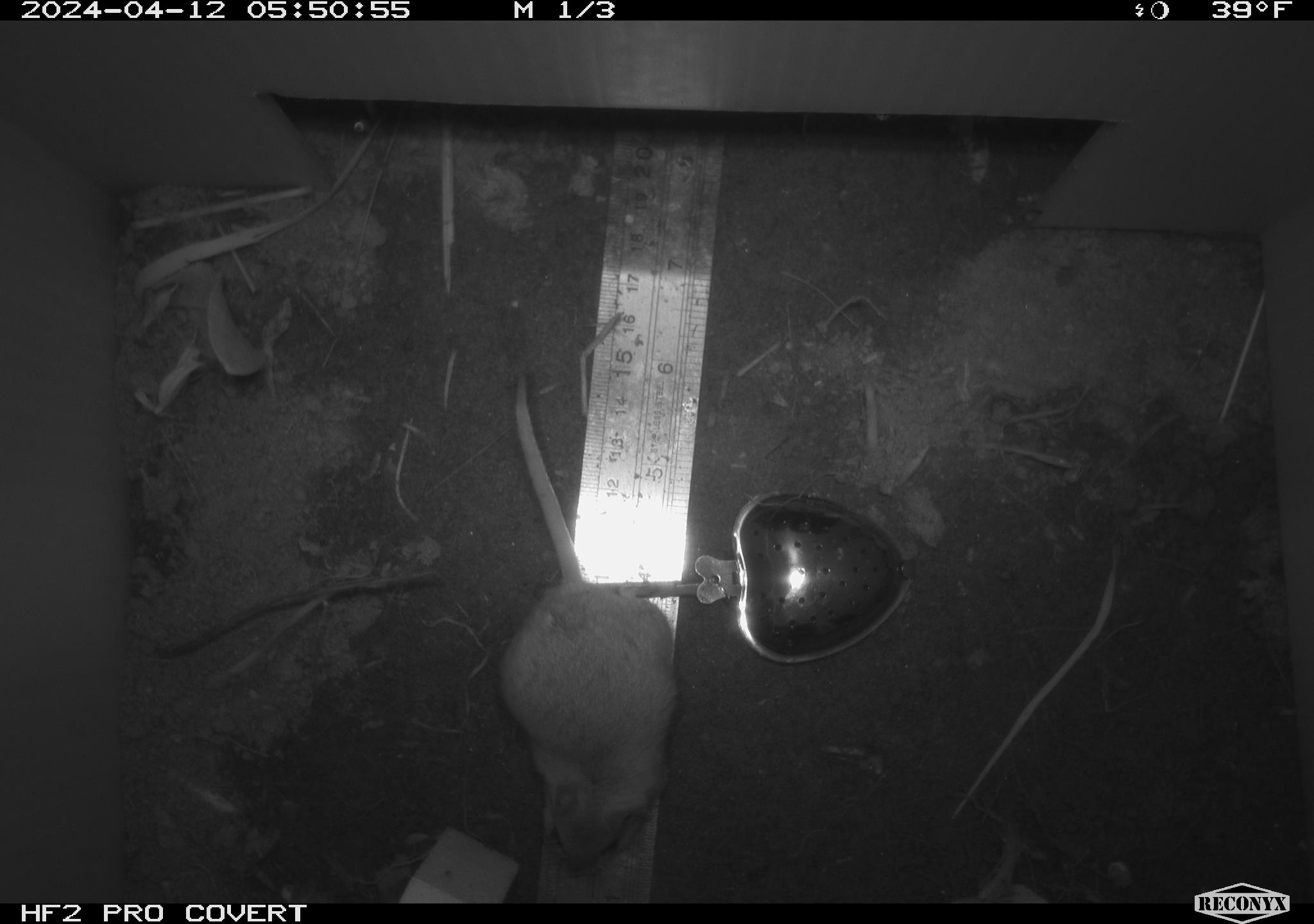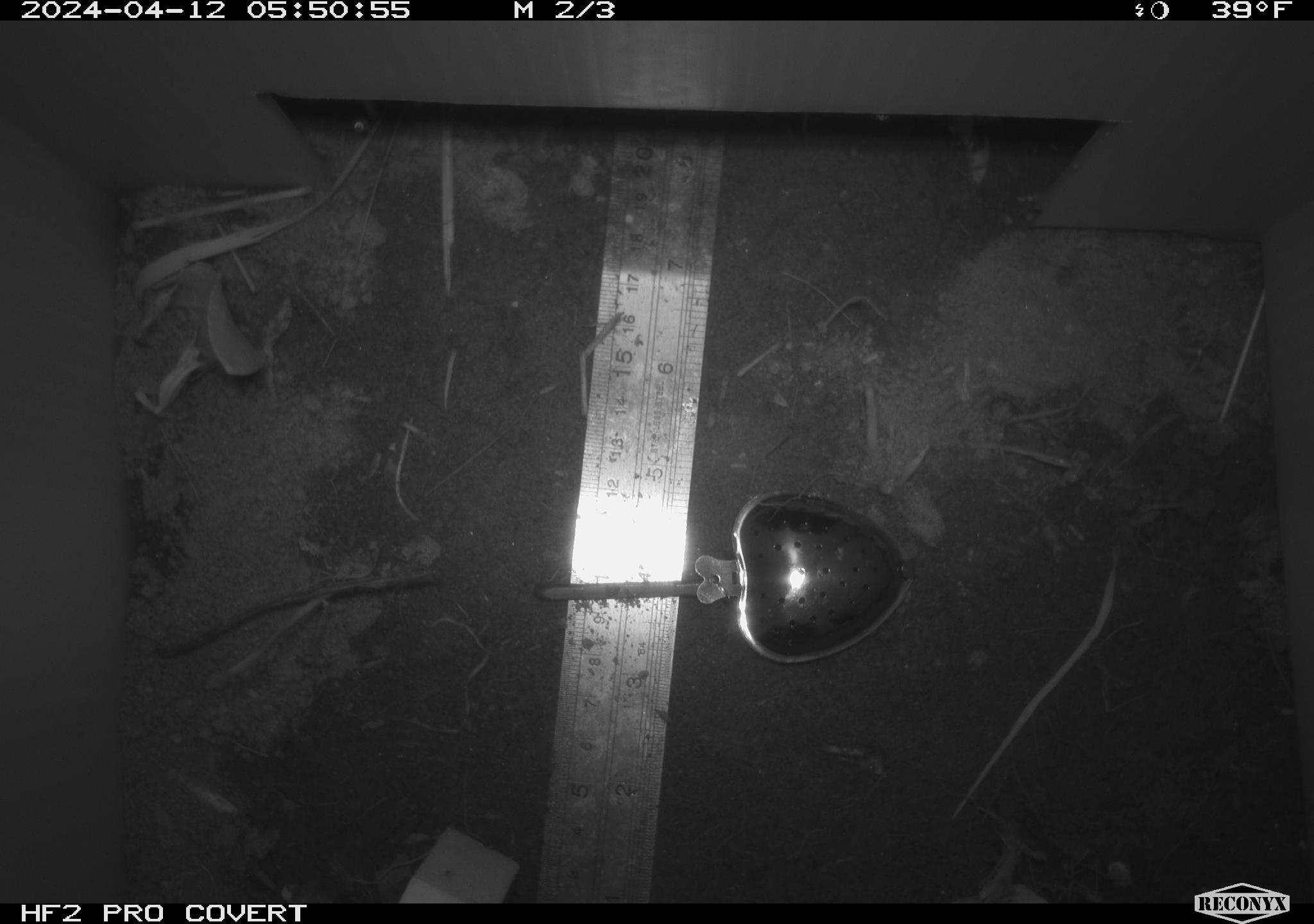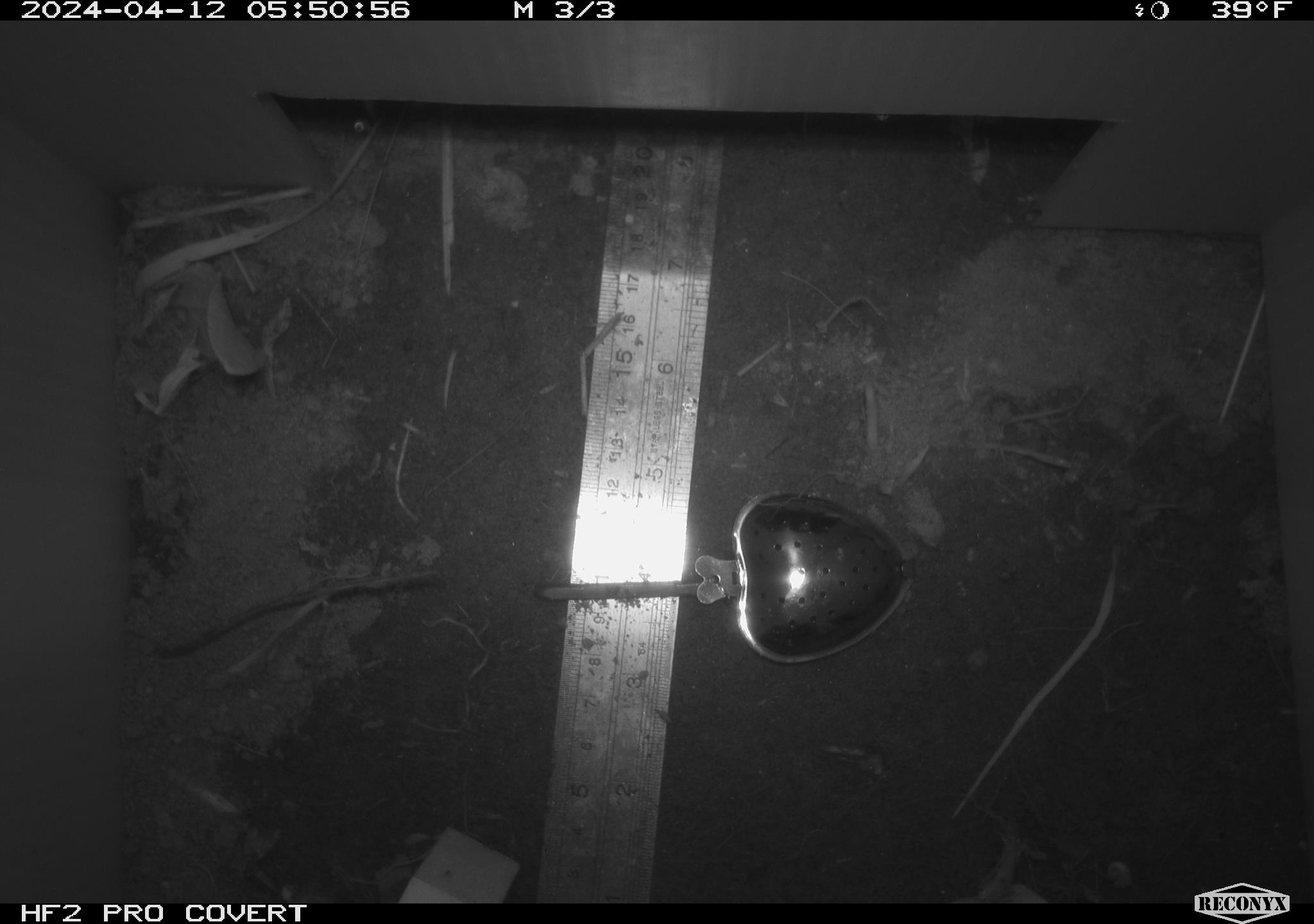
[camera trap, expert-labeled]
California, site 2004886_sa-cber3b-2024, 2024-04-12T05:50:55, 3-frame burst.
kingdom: Animalia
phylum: Chordata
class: Mammalia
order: Rodentia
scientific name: Rodentia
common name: mouse species